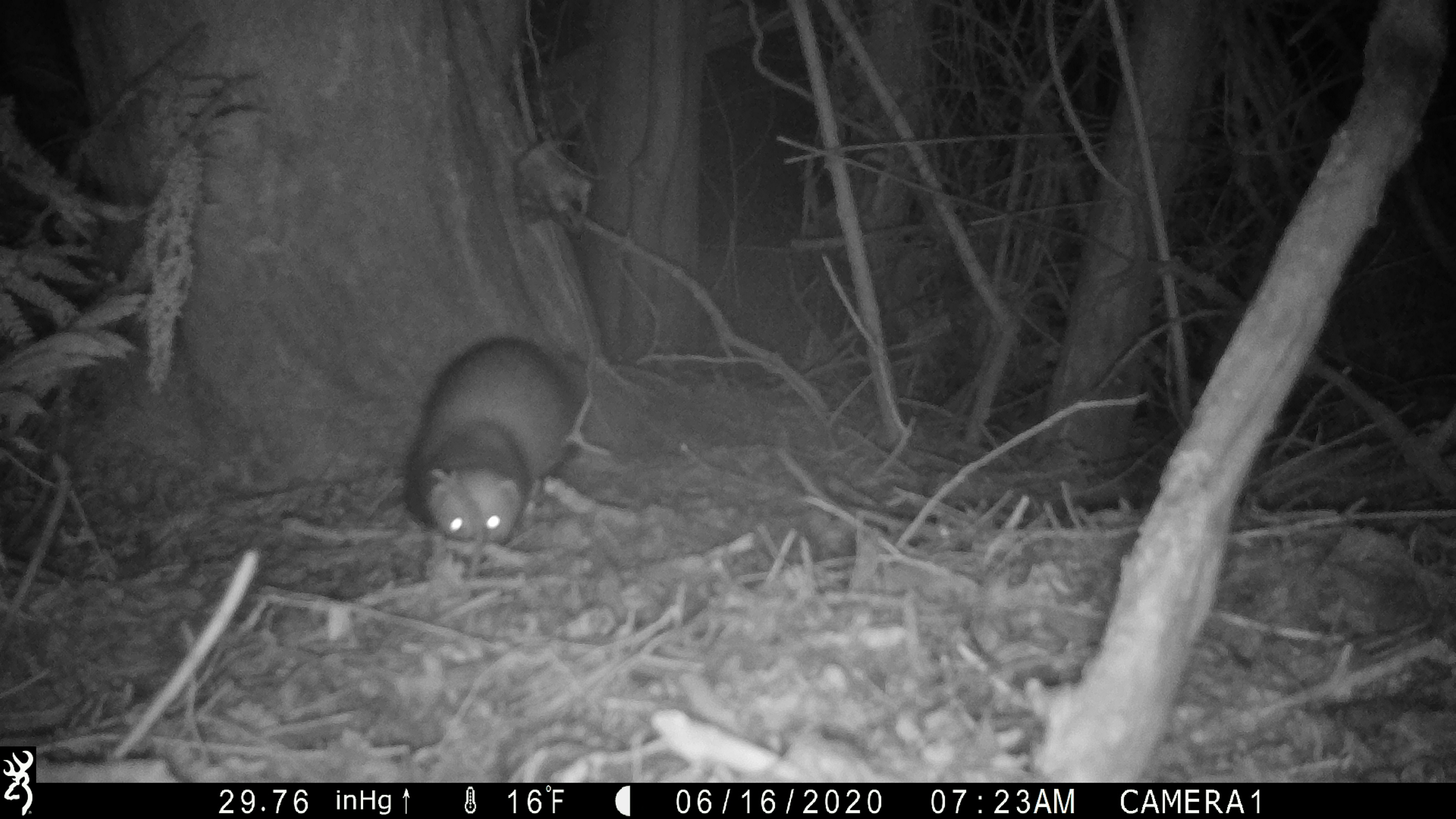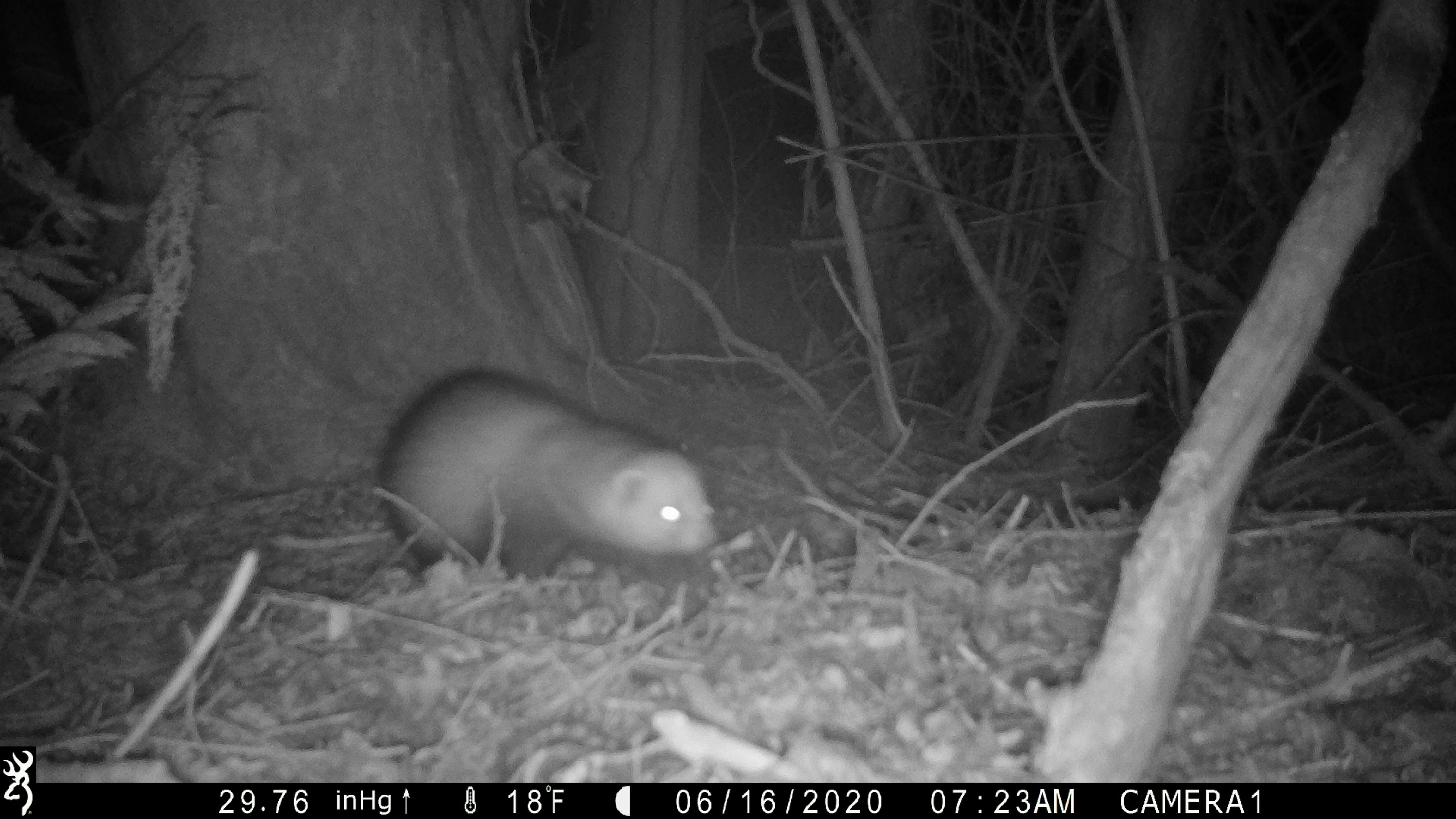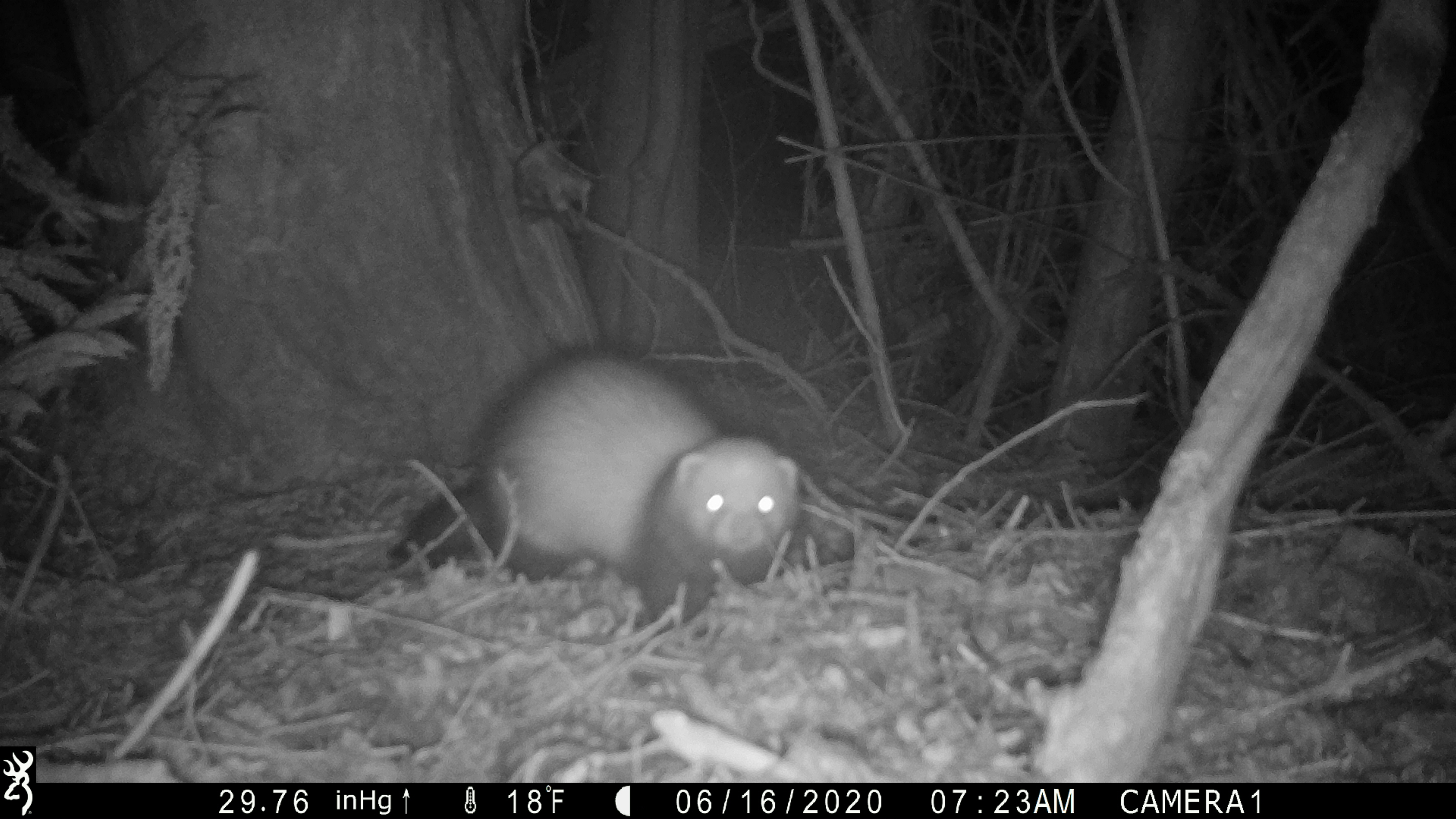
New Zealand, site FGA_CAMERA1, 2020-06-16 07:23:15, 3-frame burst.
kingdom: Animalia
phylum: Chordata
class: Mammalia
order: Carnivora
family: Mustelidae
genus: Mustela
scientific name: Mustela furo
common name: ferret